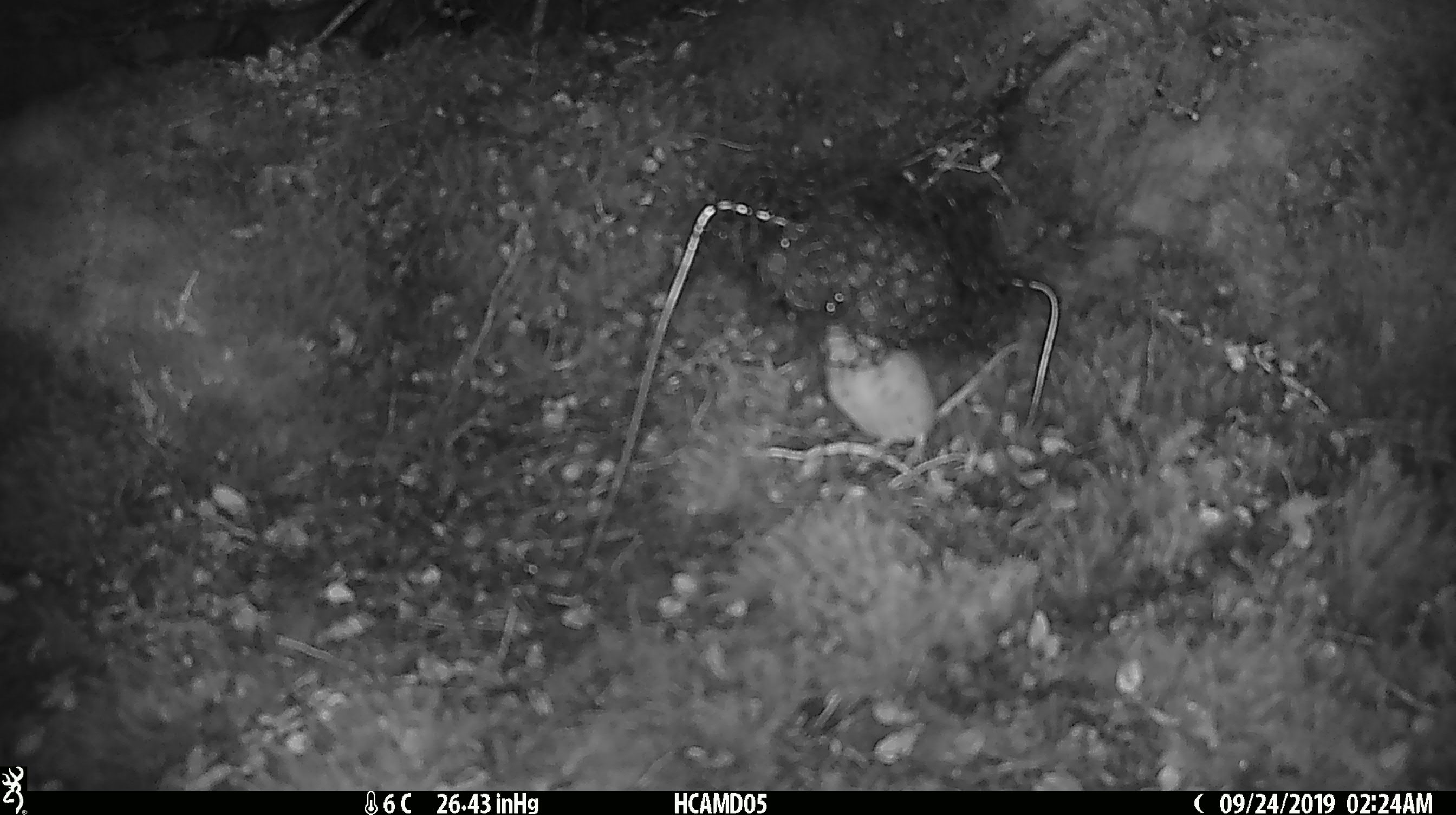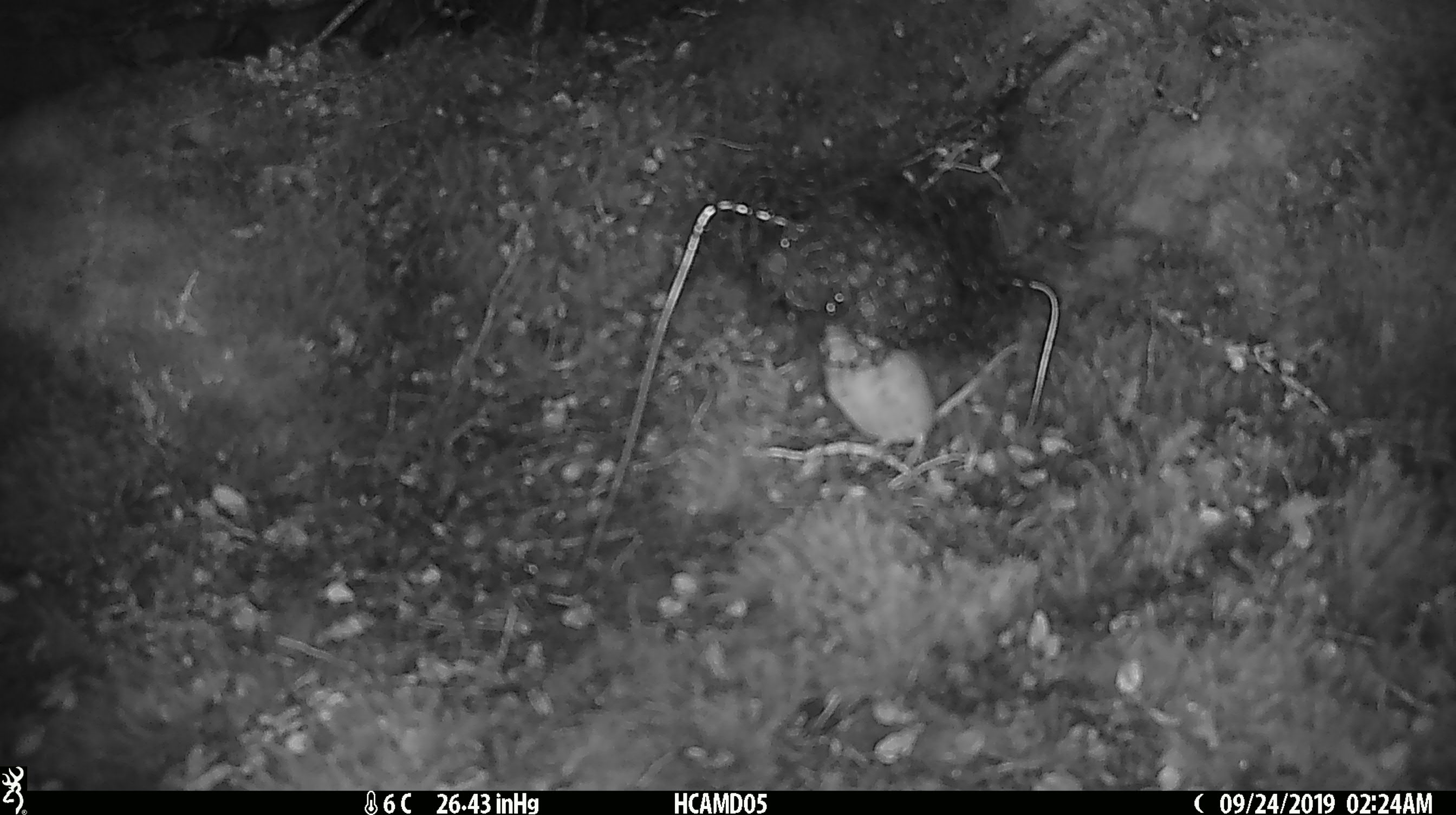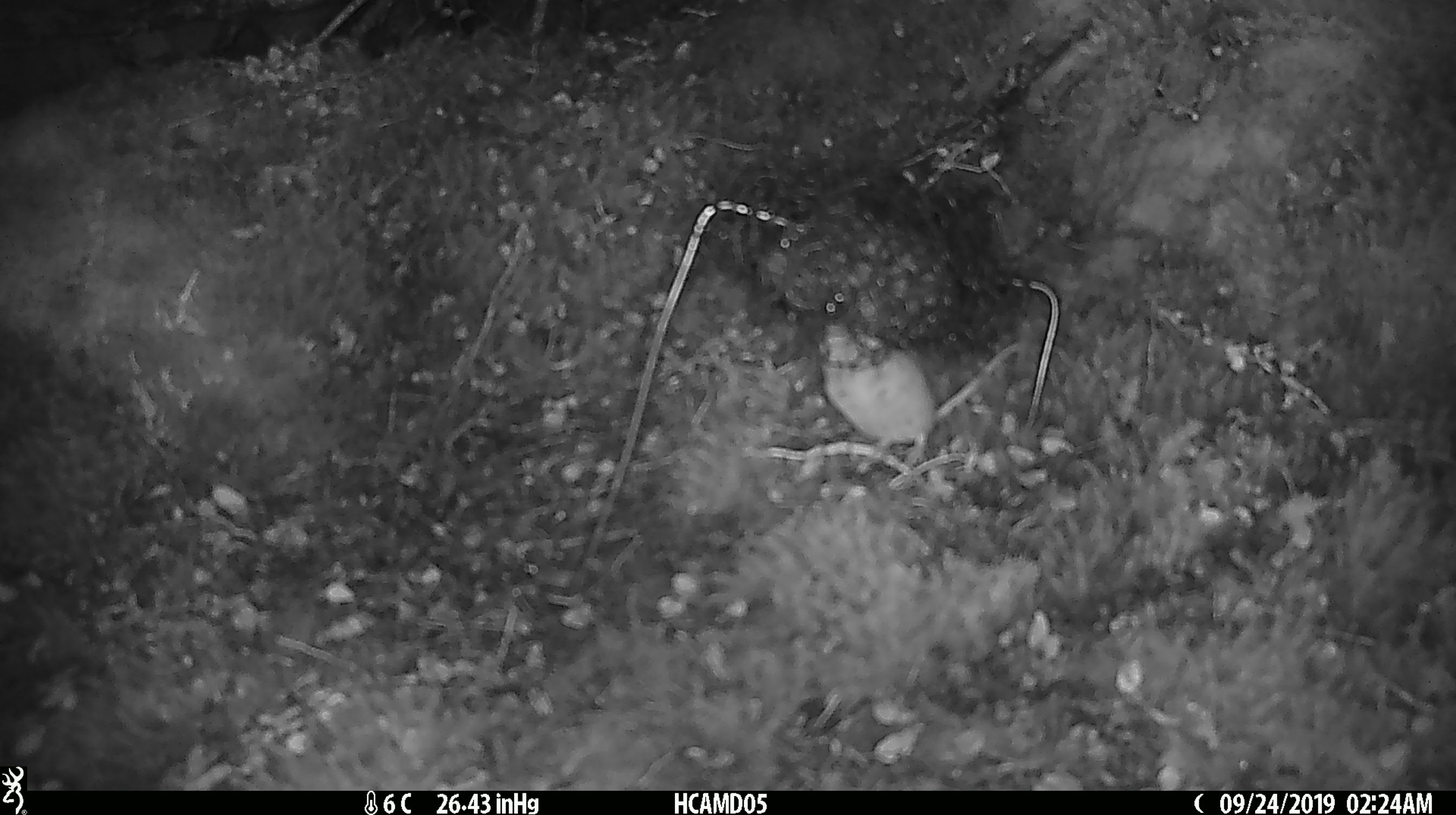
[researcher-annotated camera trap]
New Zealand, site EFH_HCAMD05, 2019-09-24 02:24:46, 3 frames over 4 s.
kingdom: Animalia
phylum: Chordata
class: Mammalia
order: Rodentia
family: Muridae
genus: Mus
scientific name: Mus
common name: mouse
Mouse (Mus).